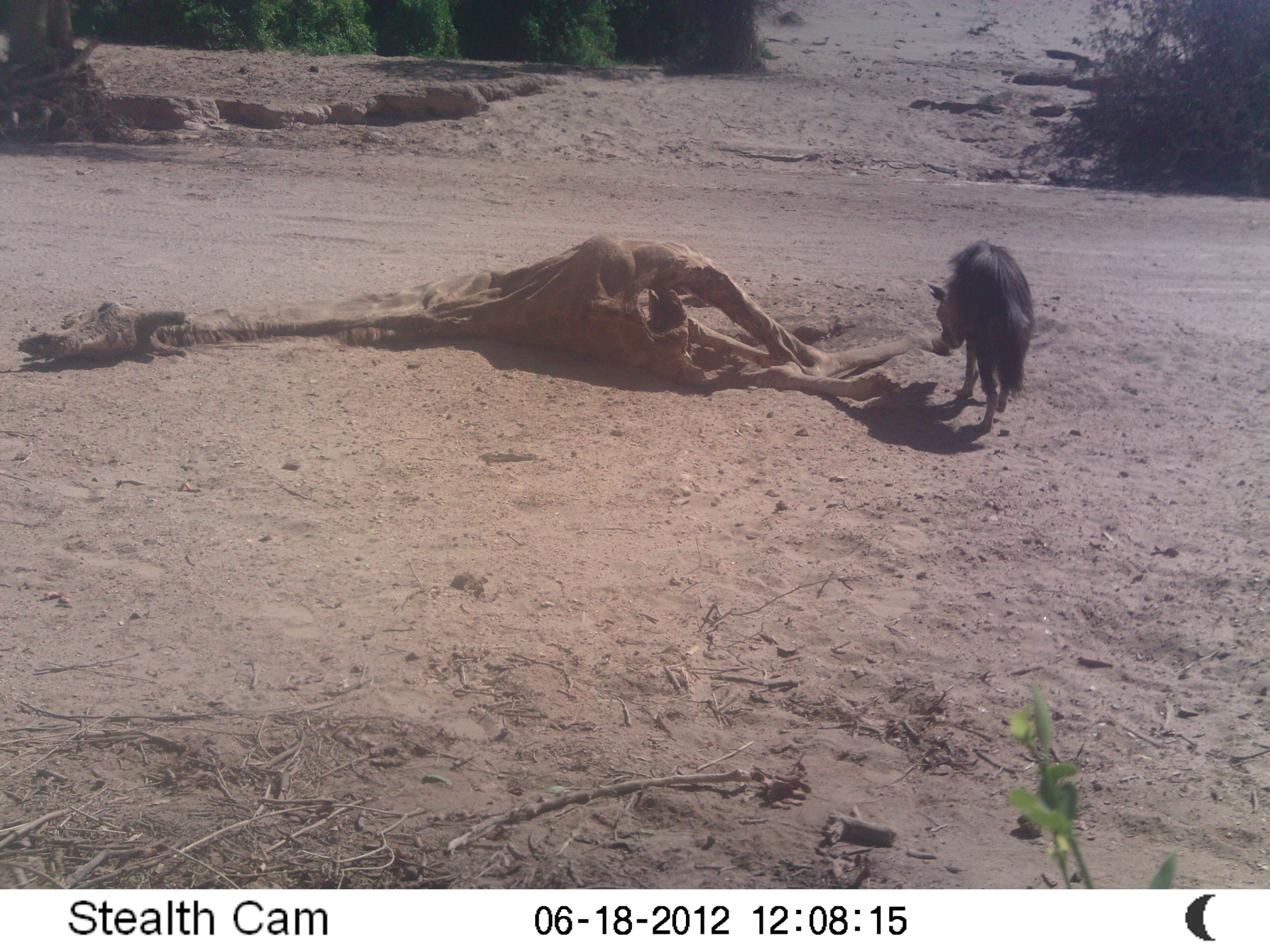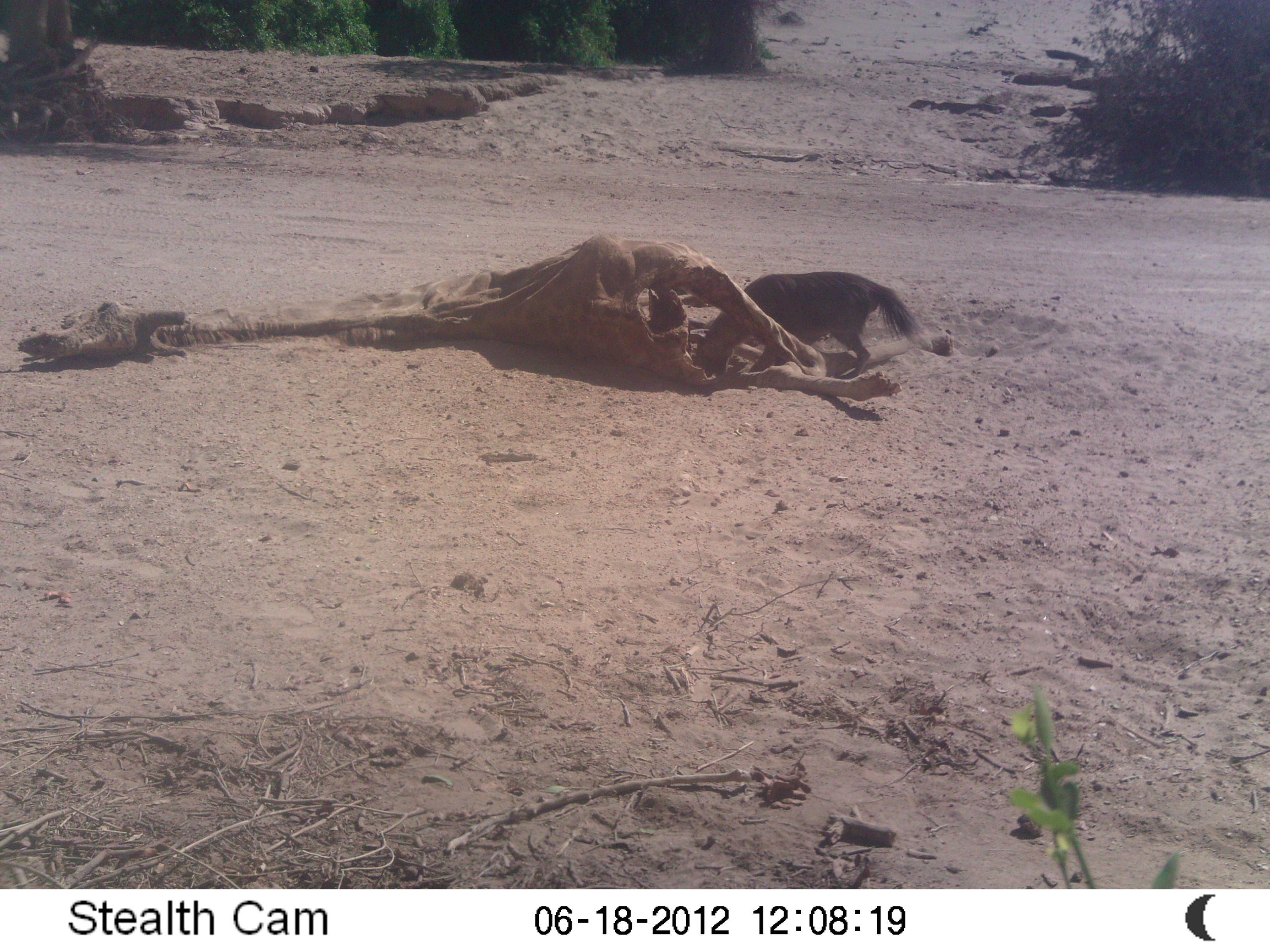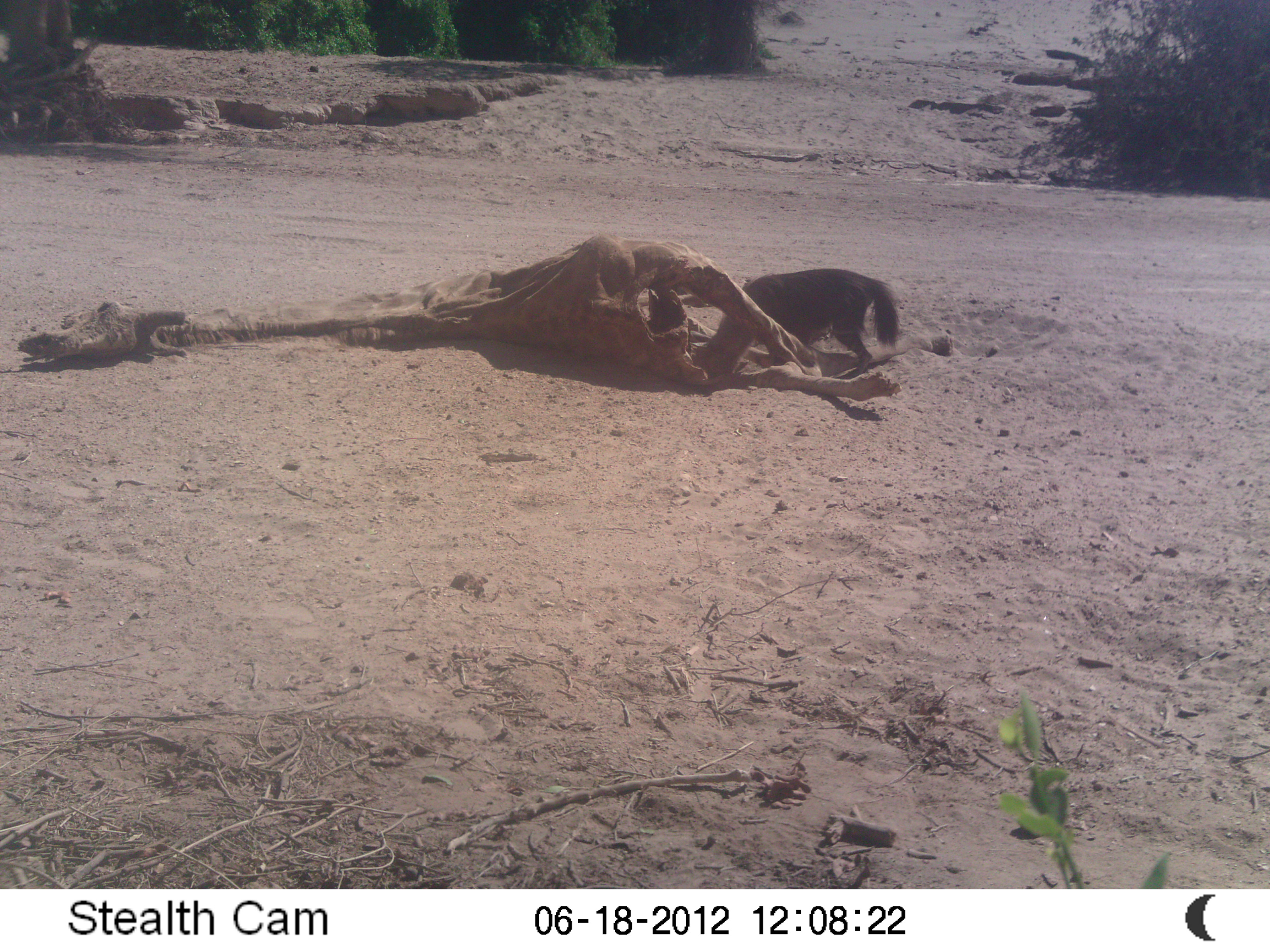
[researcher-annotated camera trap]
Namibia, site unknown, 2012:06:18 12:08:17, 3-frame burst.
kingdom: Animalia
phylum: Chordata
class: Mammalia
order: Carnivora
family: Hyaenidae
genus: Parahyaena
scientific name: Parahyaena brunnea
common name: brown hyena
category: hyaena brunnea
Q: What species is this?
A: Hyaena brunnea (brown hyena) (Parahyaena brunnea).